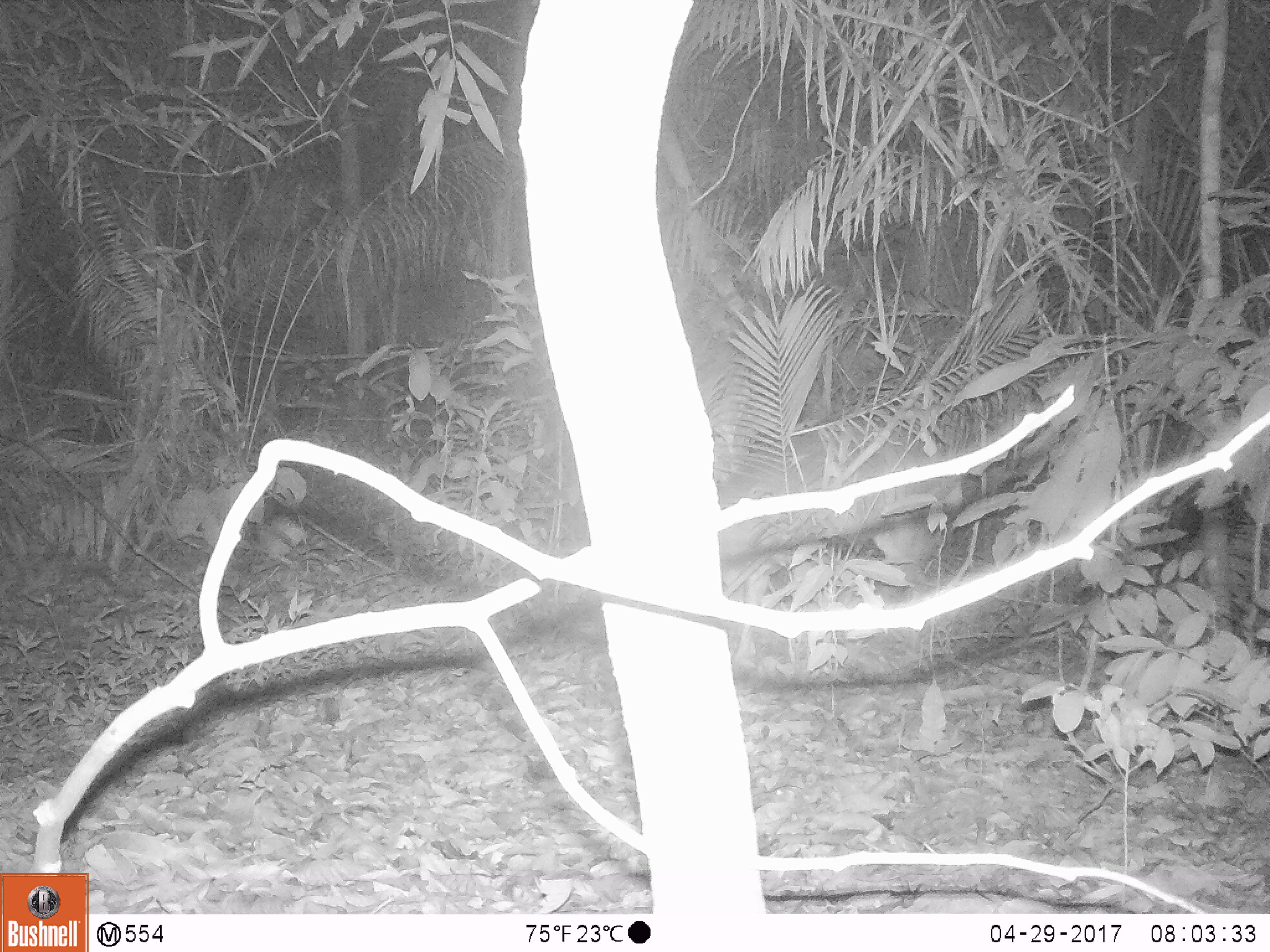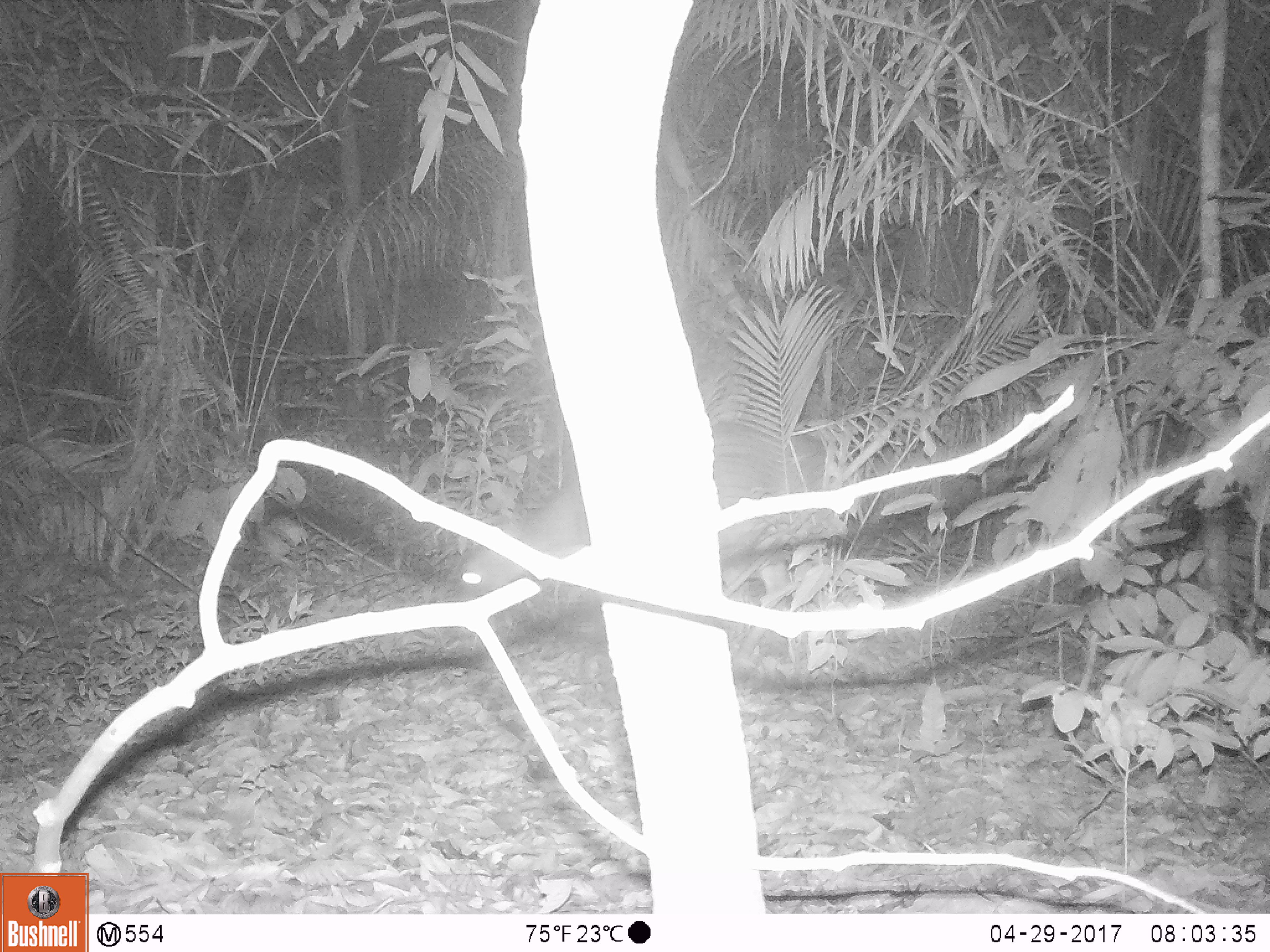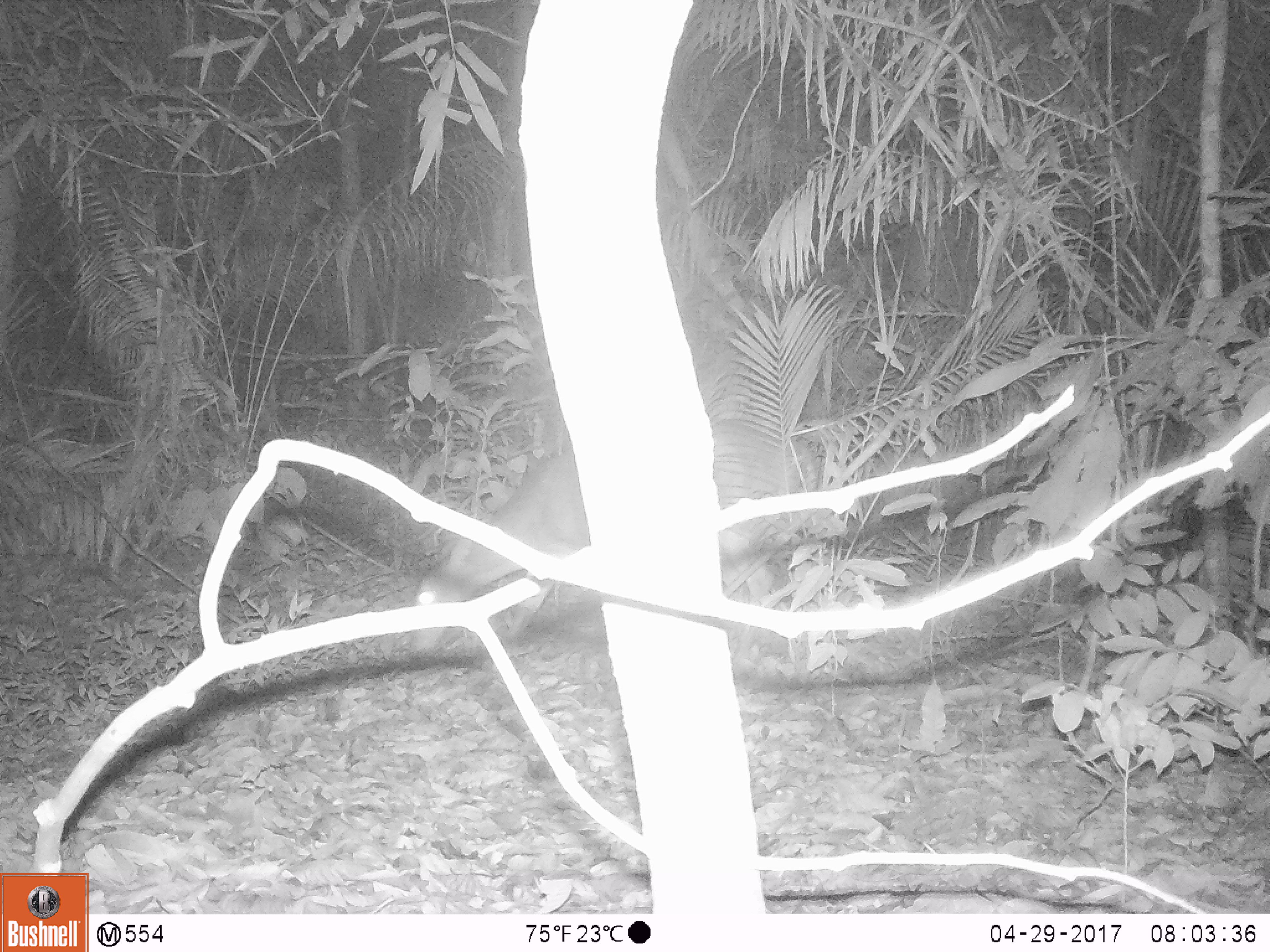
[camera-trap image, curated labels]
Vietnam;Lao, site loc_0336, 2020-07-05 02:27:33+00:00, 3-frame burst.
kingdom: Animalia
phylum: Chordata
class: Mammalia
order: Artiodactyla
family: Cervidae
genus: Muntiacus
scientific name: Muntiacus vuquangensis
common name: large-antlered muntjac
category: large antlered muntjac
Large antlered muntjac (large-antlered muntjac) (Muntiacus vuquangensis). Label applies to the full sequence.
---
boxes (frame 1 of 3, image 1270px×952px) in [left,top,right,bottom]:
large antlered muntjac: [721,419,963,653]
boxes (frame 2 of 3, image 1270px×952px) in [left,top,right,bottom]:
large antlered muntjac: [454,420,837,675]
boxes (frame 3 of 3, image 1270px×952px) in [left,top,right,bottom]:
large antlered muntjac: [408,418,821,684]